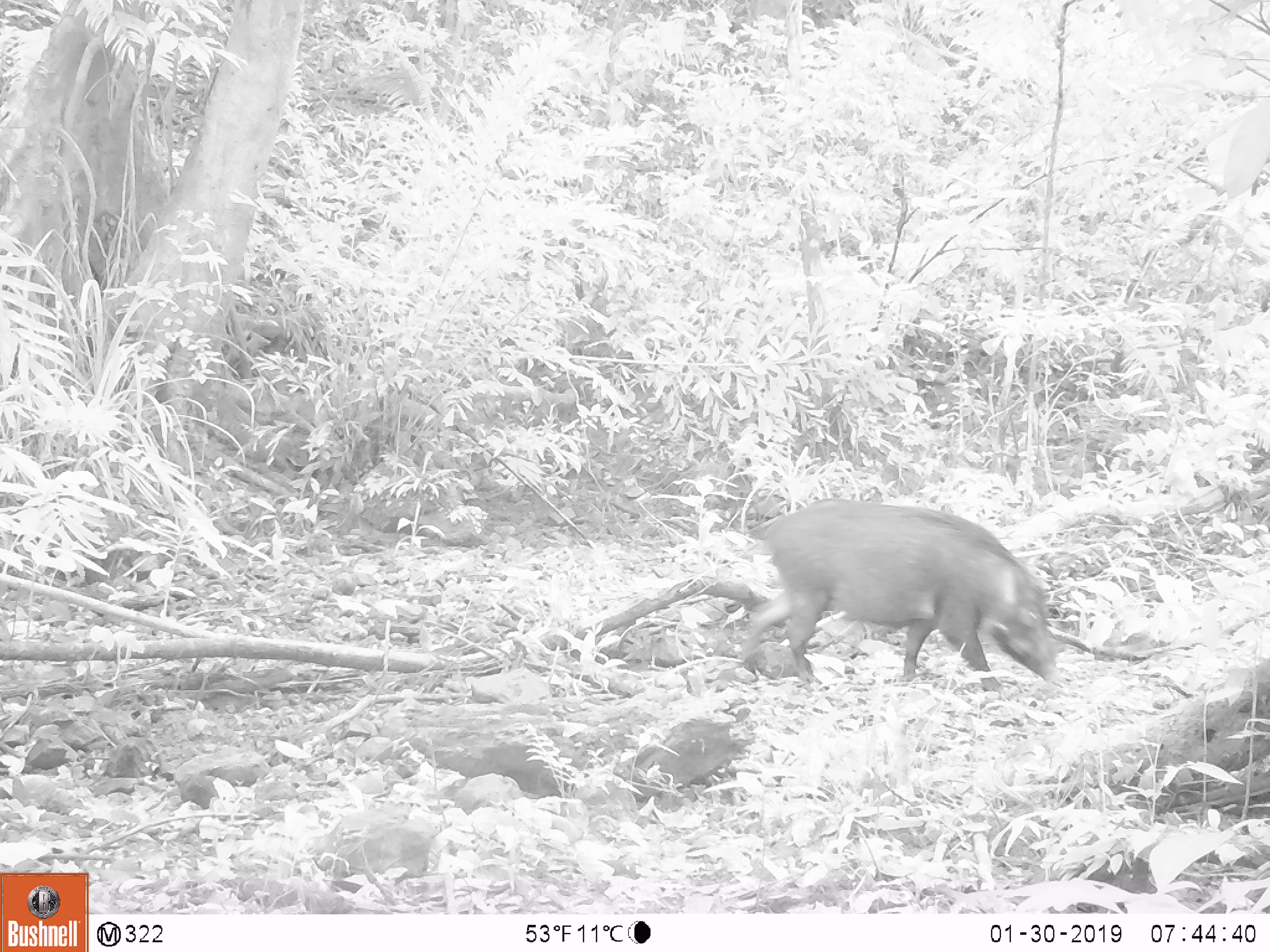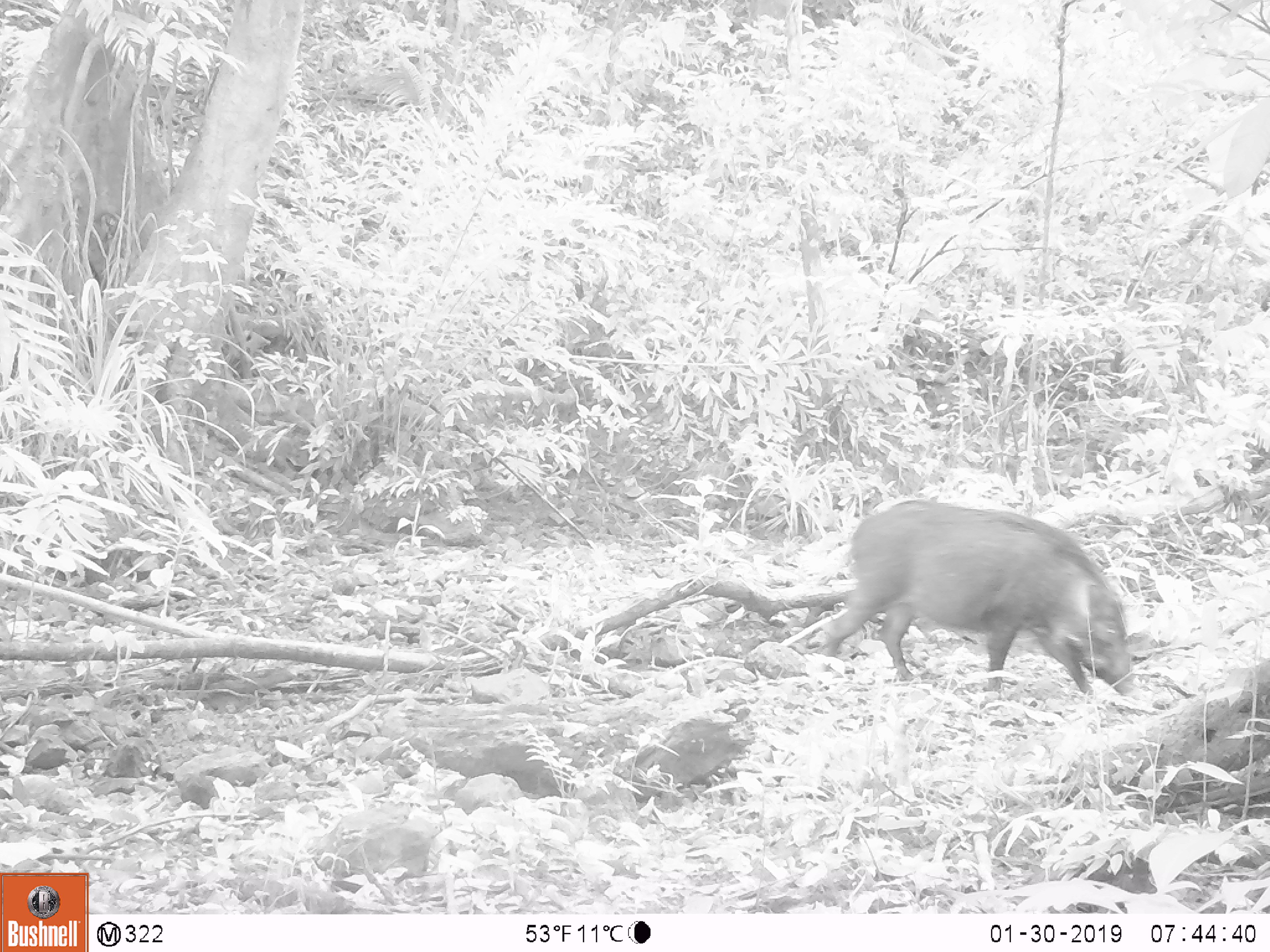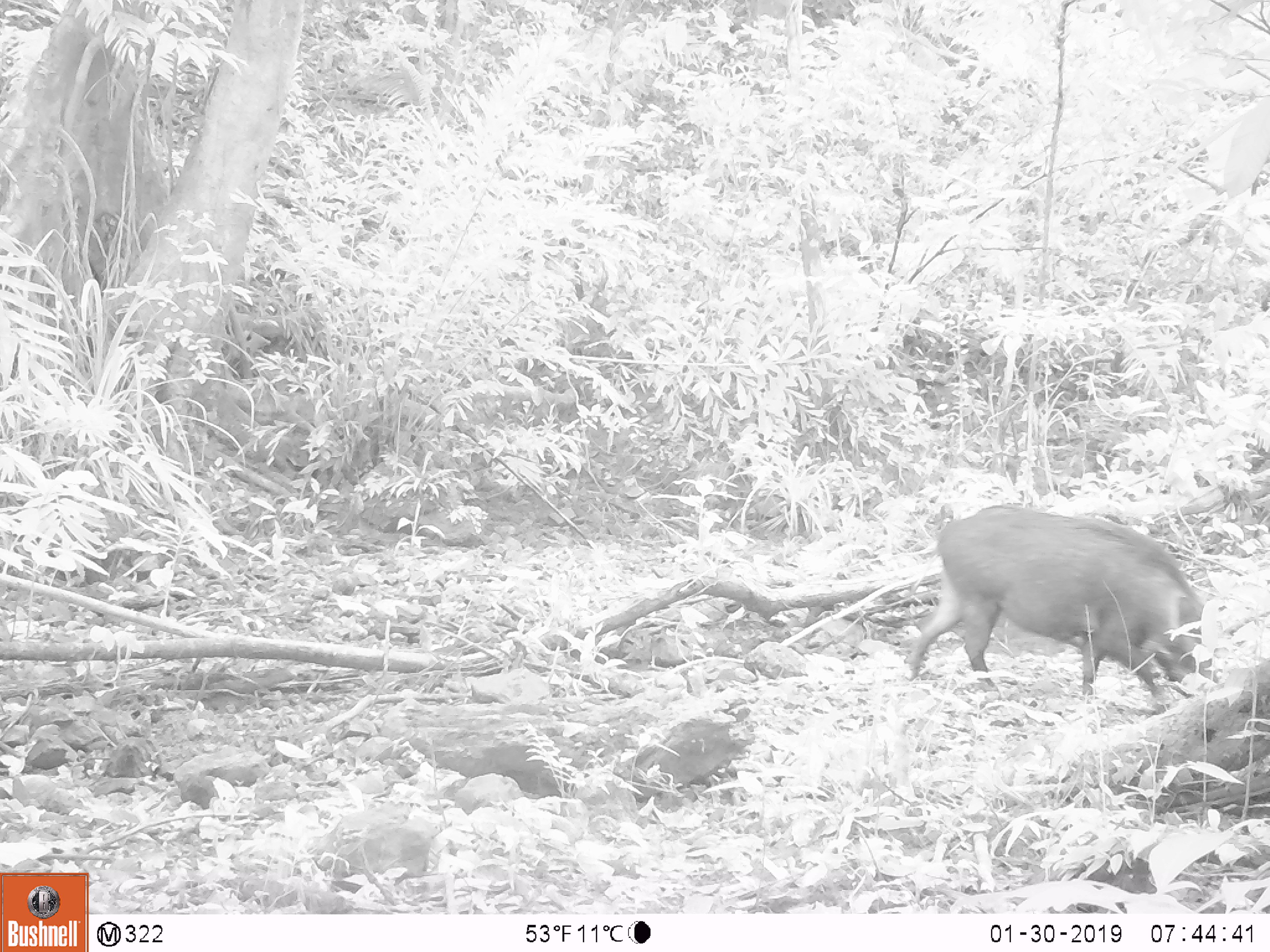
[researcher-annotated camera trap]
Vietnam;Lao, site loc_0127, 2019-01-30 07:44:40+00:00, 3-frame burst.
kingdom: Animalia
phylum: Chordata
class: Mammalia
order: Artiodactyla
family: Suidae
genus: Sus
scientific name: Sus scrofa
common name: eurasian wild pig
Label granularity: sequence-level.